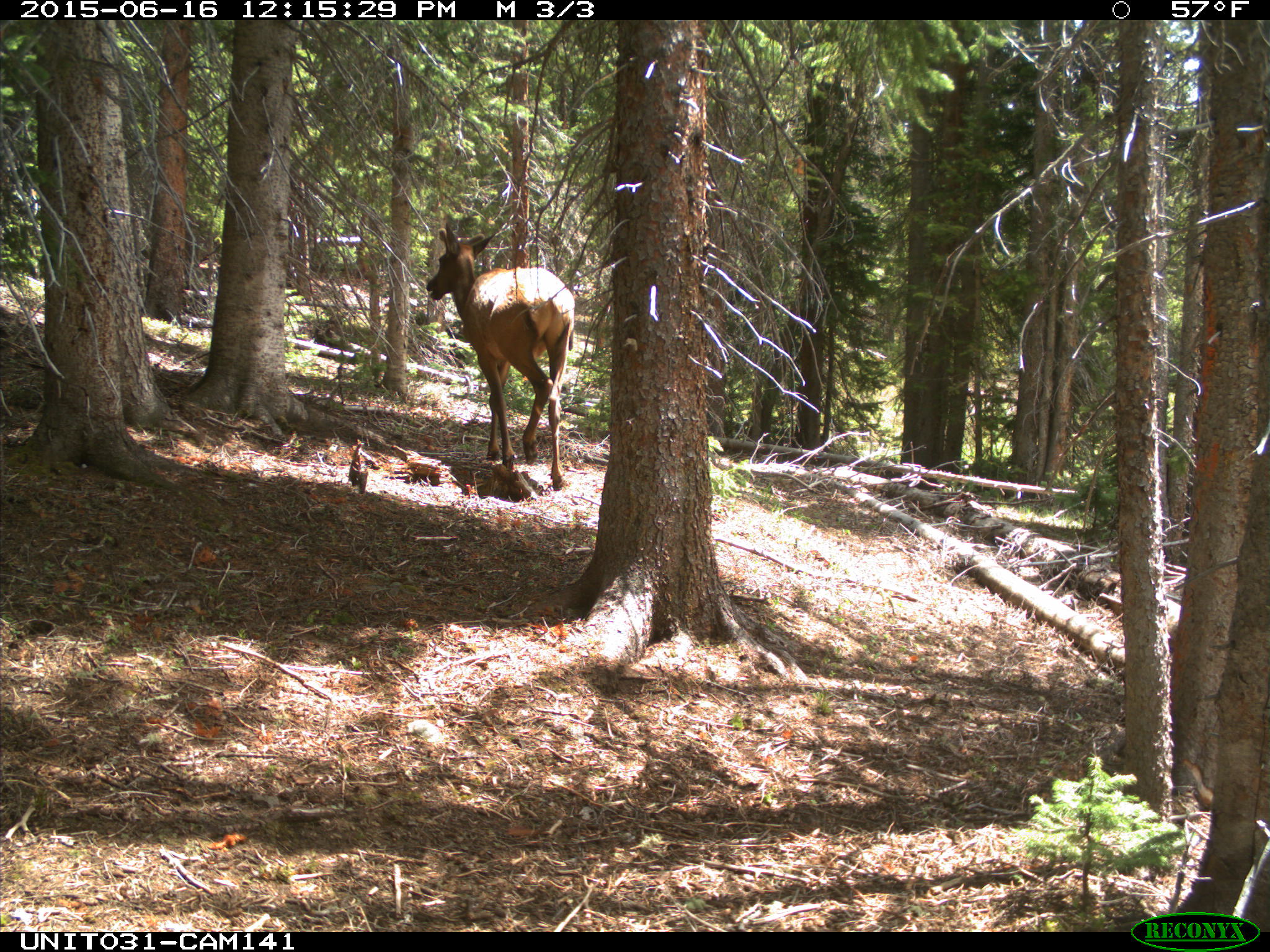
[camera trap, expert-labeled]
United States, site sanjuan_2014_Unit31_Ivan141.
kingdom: Animalia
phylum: Chordata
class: Mammalia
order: Artiodactyla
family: Cervidae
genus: Cervus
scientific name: Cervus elaphus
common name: red deer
Cervus elaphus (red deer).